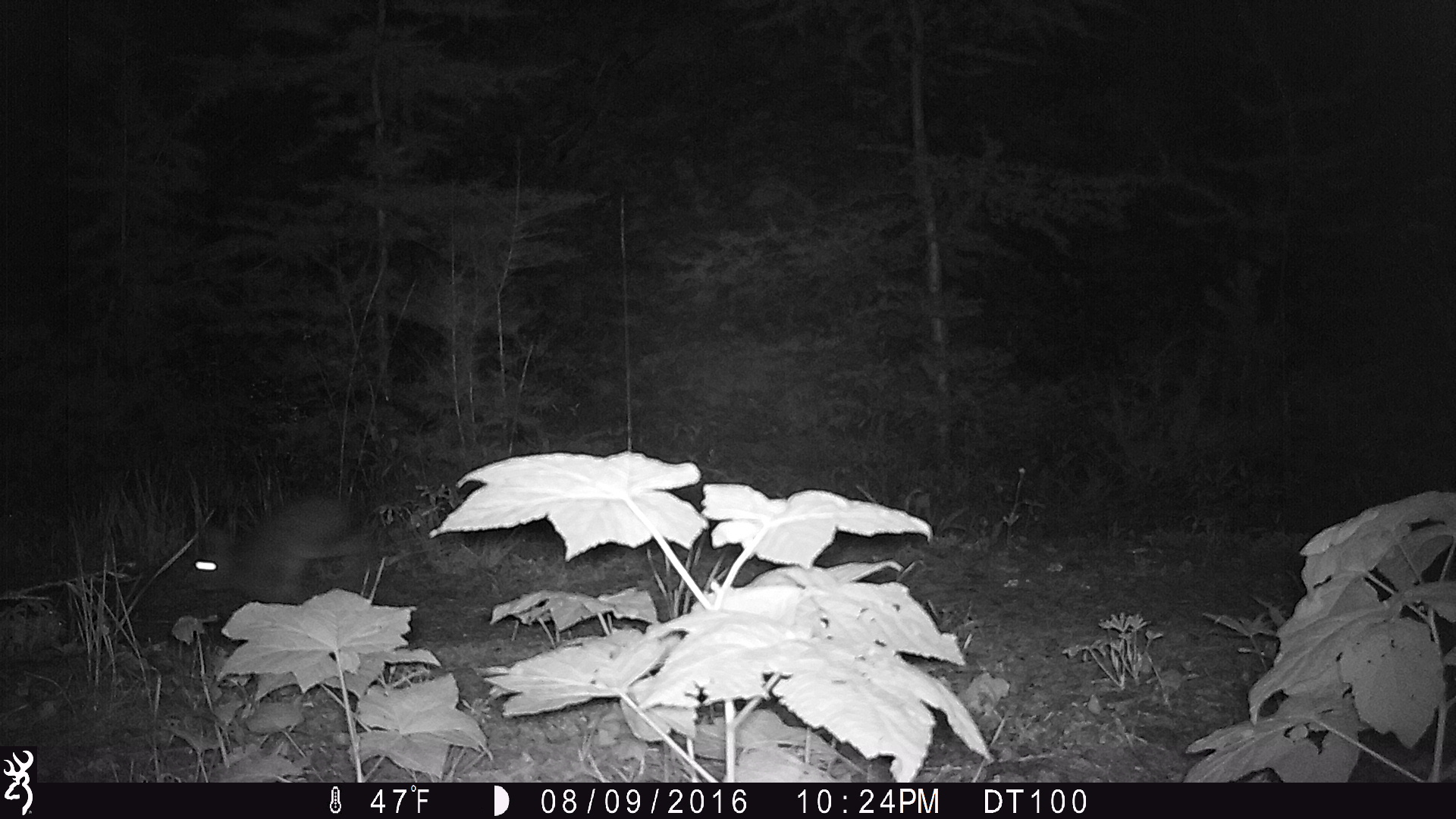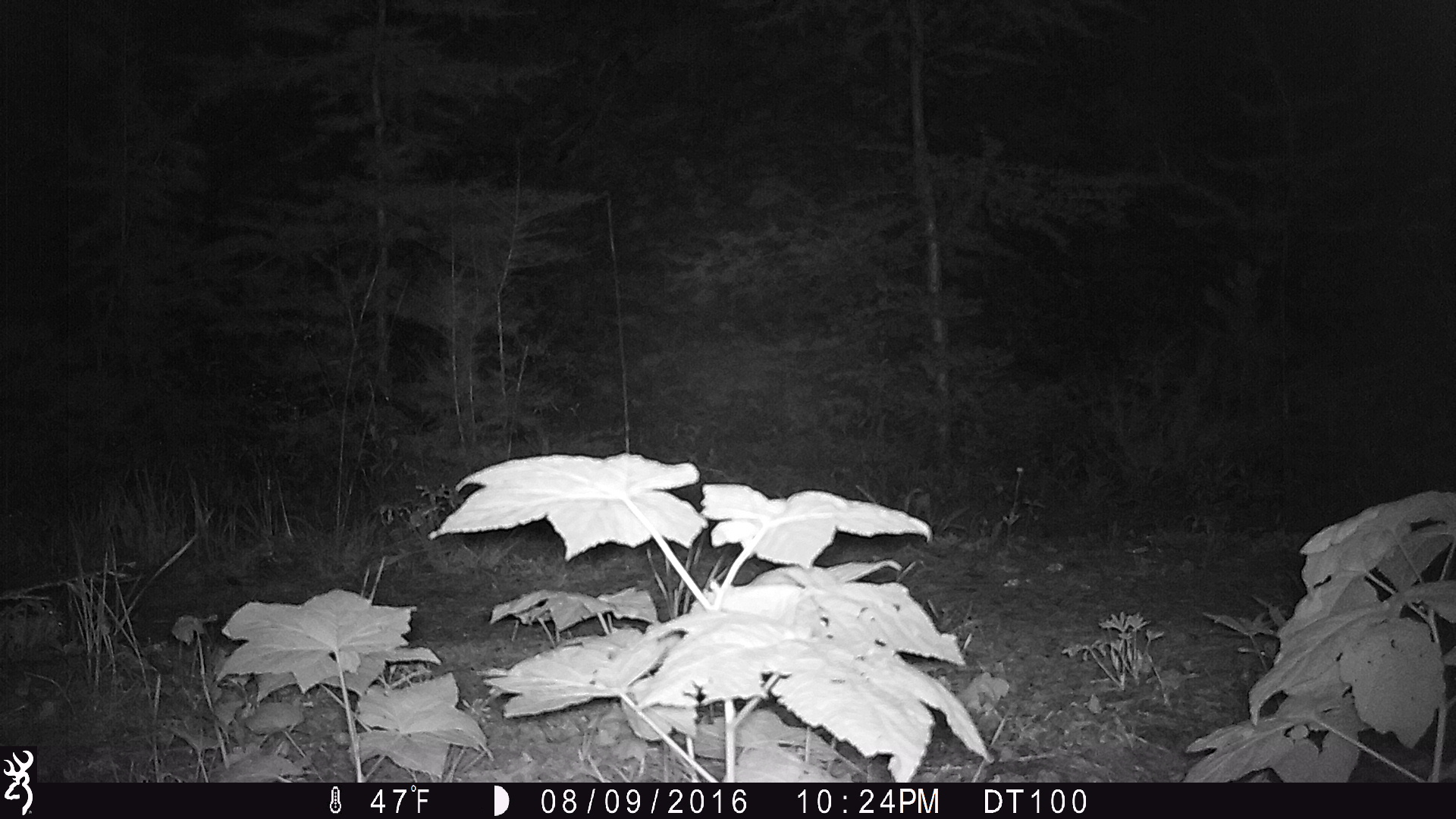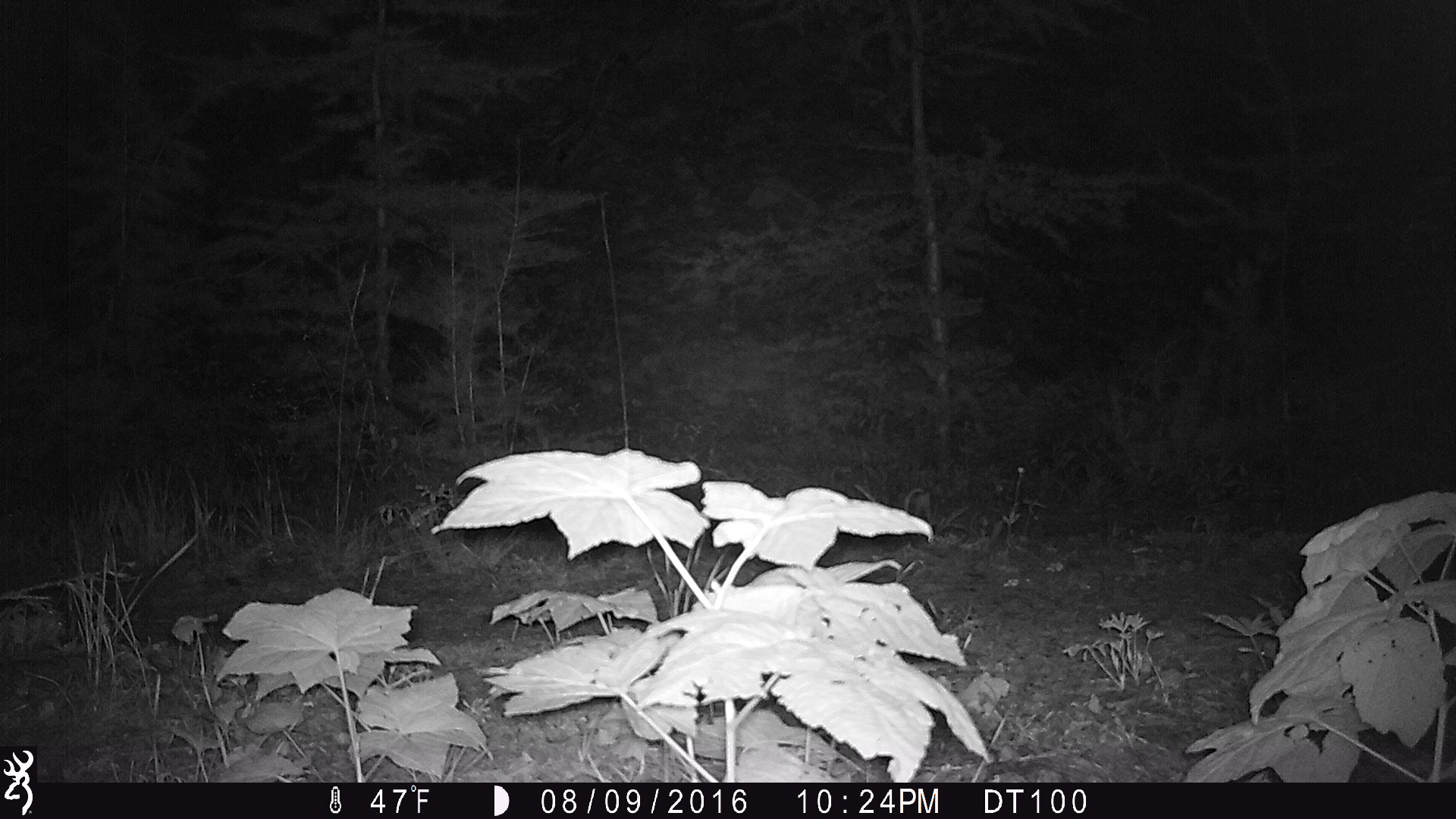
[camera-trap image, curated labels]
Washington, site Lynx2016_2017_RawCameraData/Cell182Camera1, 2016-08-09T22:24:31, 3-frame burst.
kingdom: Animalia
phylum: Chordata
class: Mammalia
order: Lagomorpha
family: Leporidae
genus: Lepus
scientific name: Lepus americanus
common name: snowshoe hare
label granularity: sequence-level